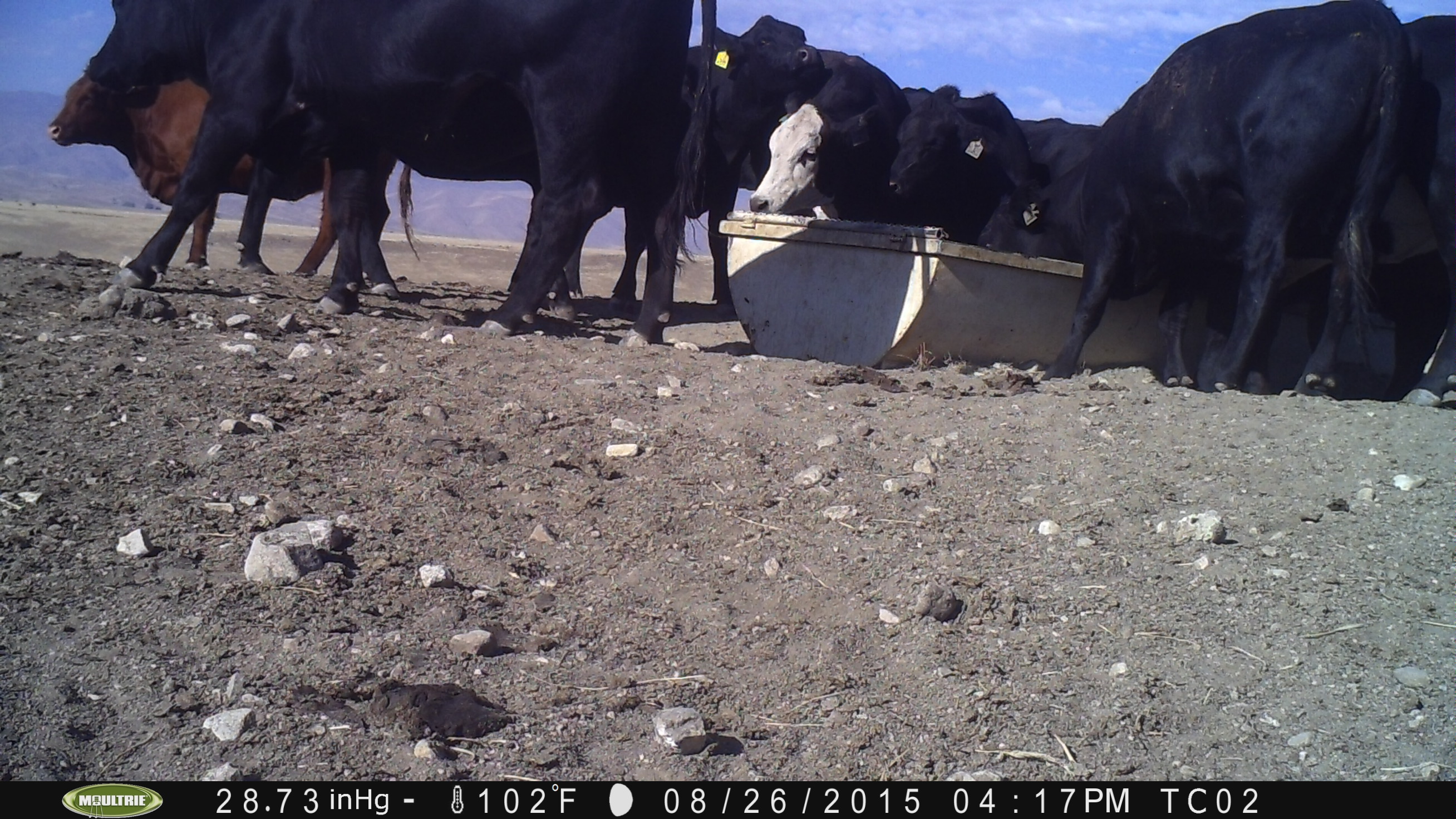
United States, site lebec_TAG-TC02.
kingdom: Animalia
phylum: Chordata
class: Mammalia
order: Artiodactyla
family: Bovidae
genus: Bos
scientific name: Bos taurus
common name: domestic cow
Bos taurus (domestic cow).